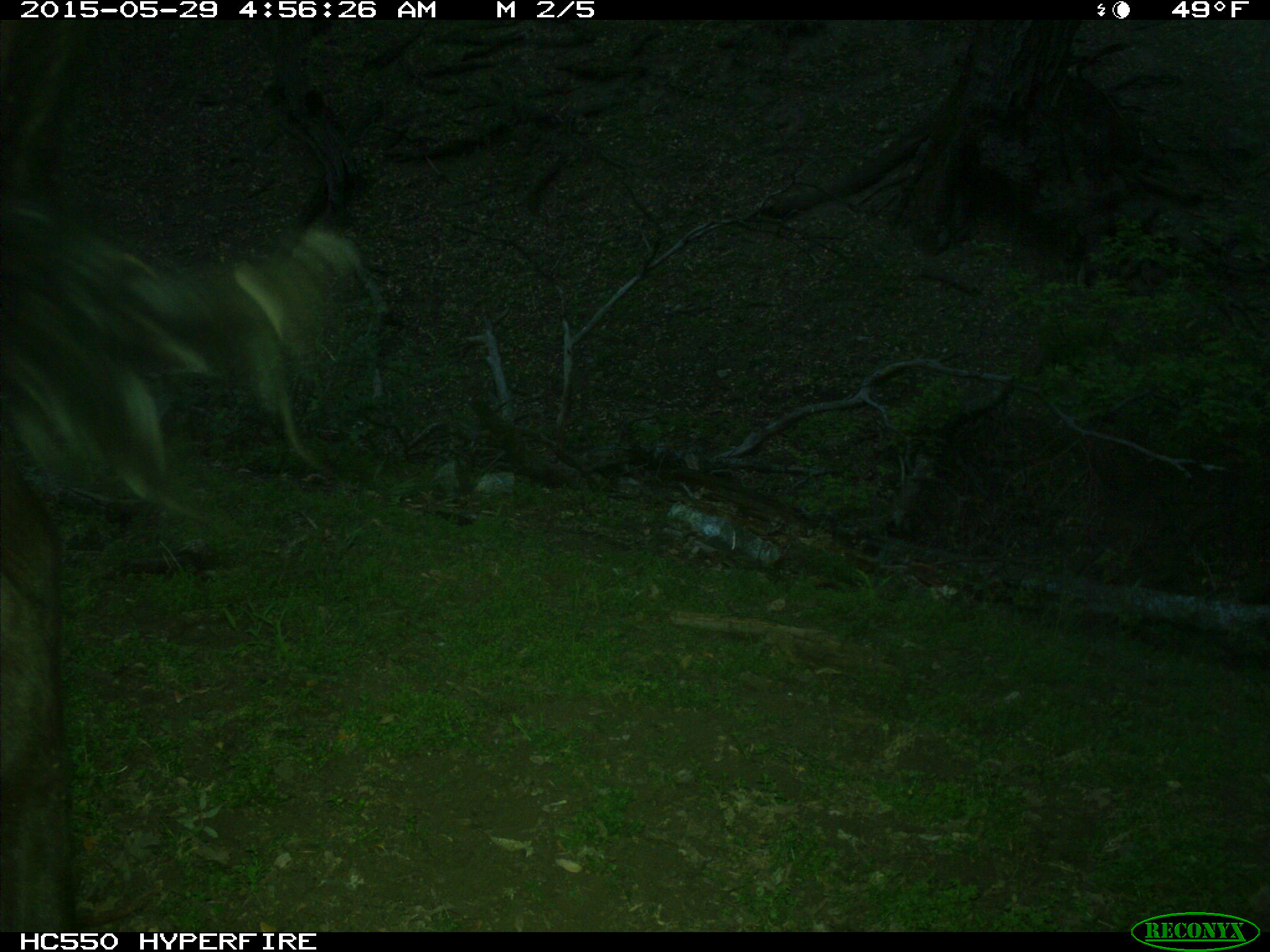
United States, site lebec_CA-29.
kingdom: Animalia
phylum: Chordata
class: Mammalia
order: Artiodactyla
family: Bovidae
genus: Bos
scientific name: Bos taurus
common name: domestic cow